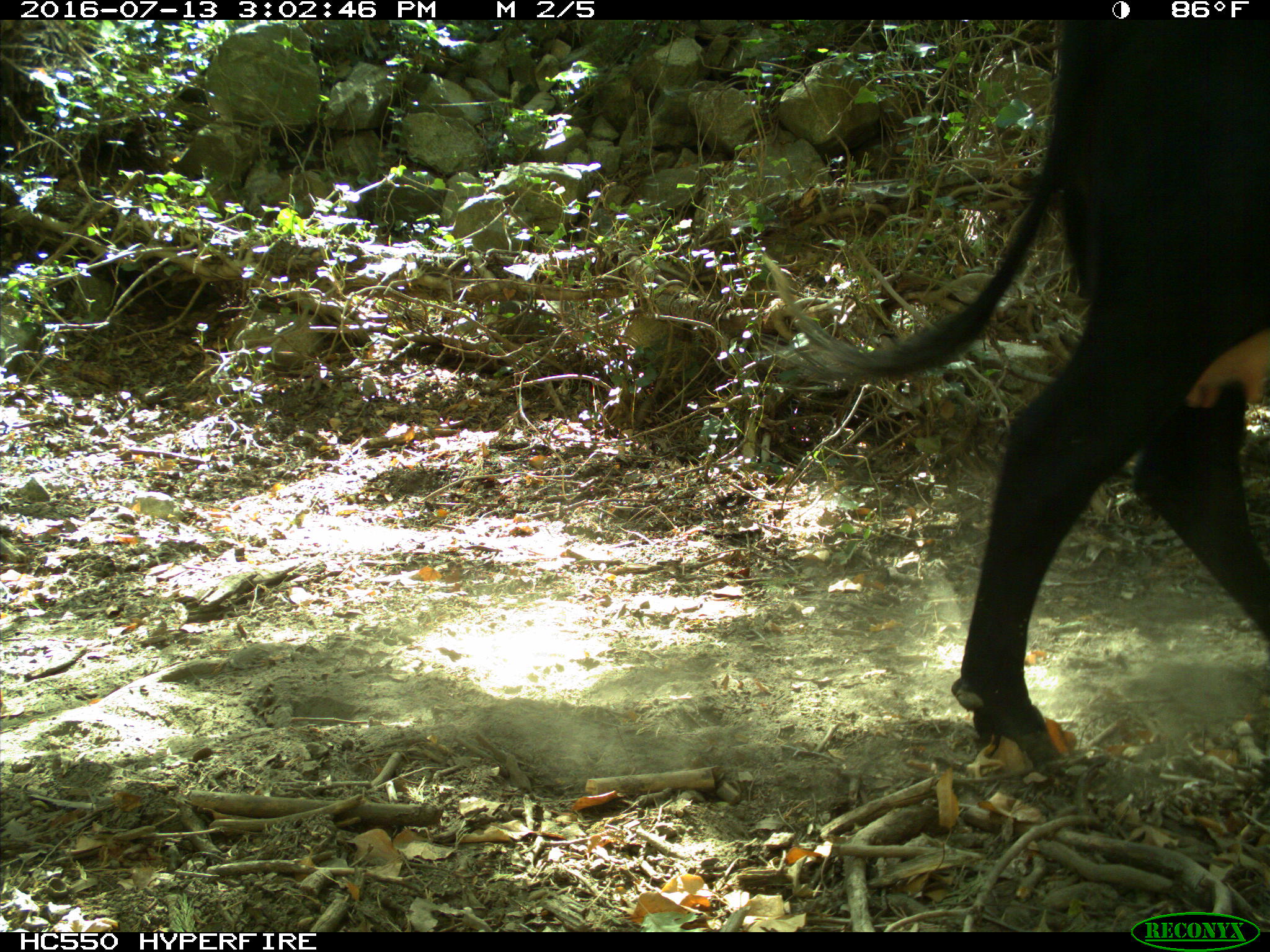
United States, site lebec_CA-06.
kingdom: Animalia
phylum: Chordata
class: Mammalia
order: Artiodactyla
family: Bovidae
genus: Bos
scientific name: Bos taurus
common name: domestic cow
Bos taurus (domestic cow).